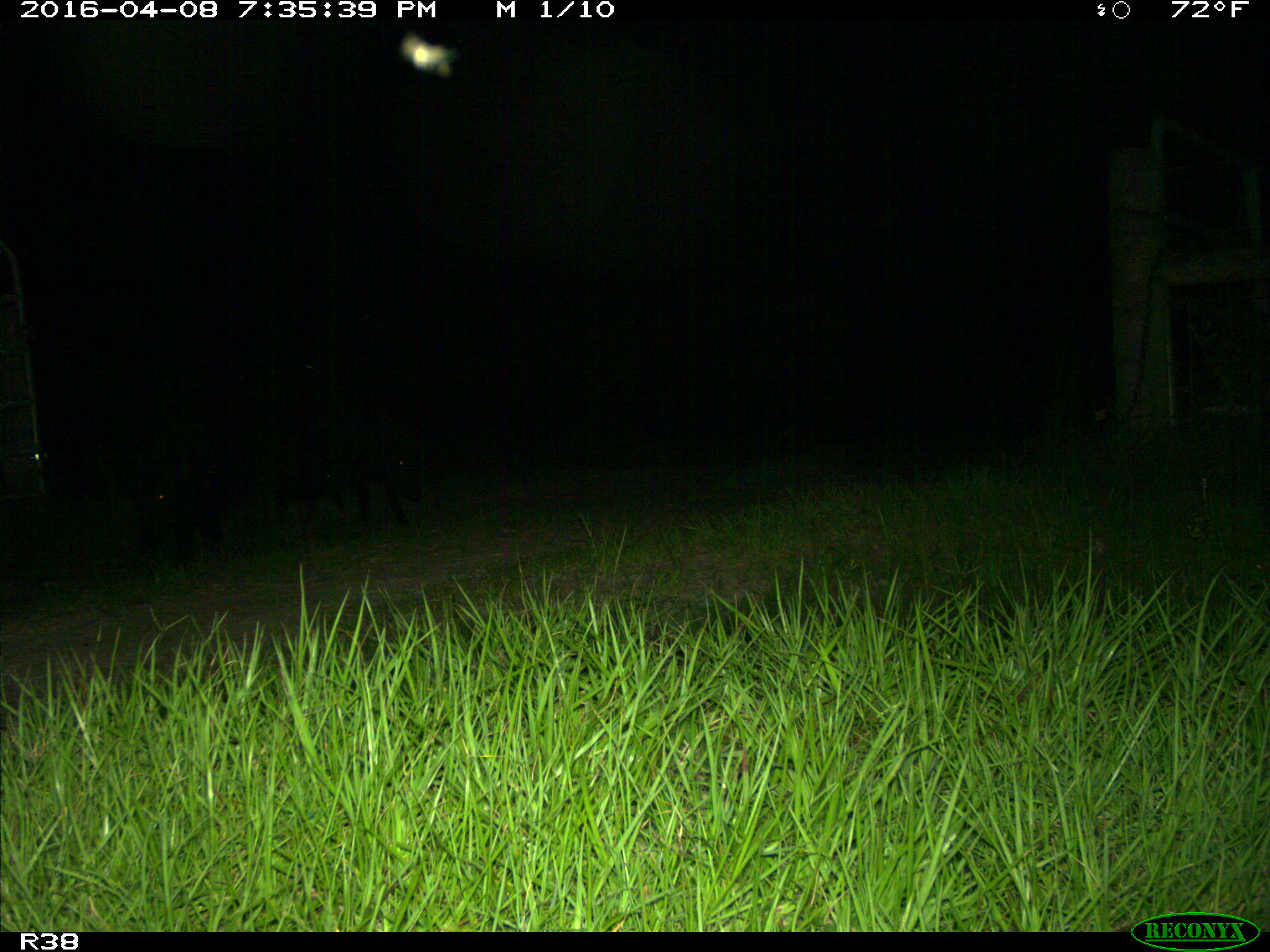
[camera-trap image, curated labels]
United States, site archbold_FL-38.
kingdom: Animalia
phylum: Chordata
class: Mammalia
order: Artiodactyla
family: Suidae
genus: Sus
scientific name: Sus scrofa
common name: wild boar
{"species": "Sus scrofa (wild boar)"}